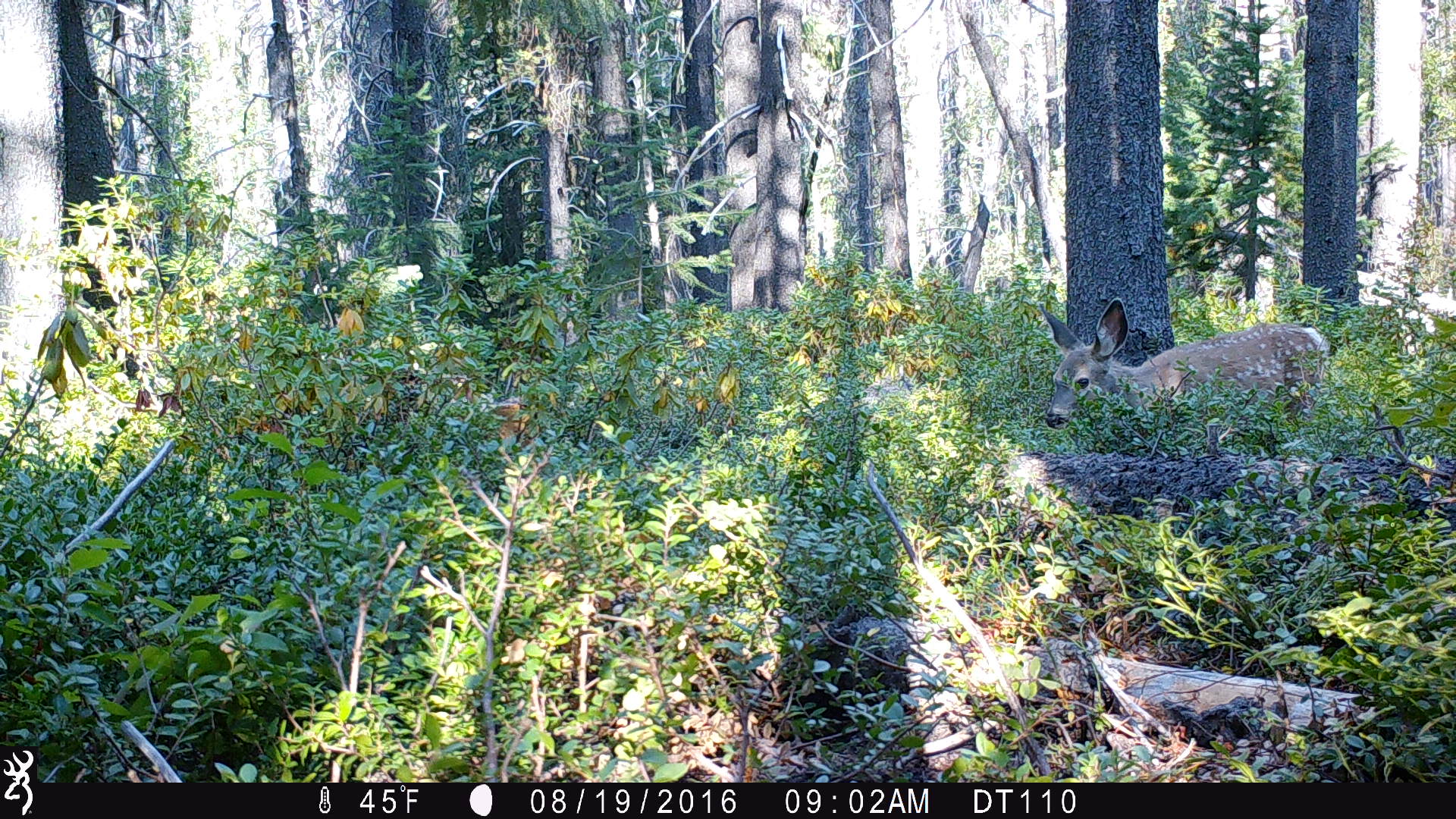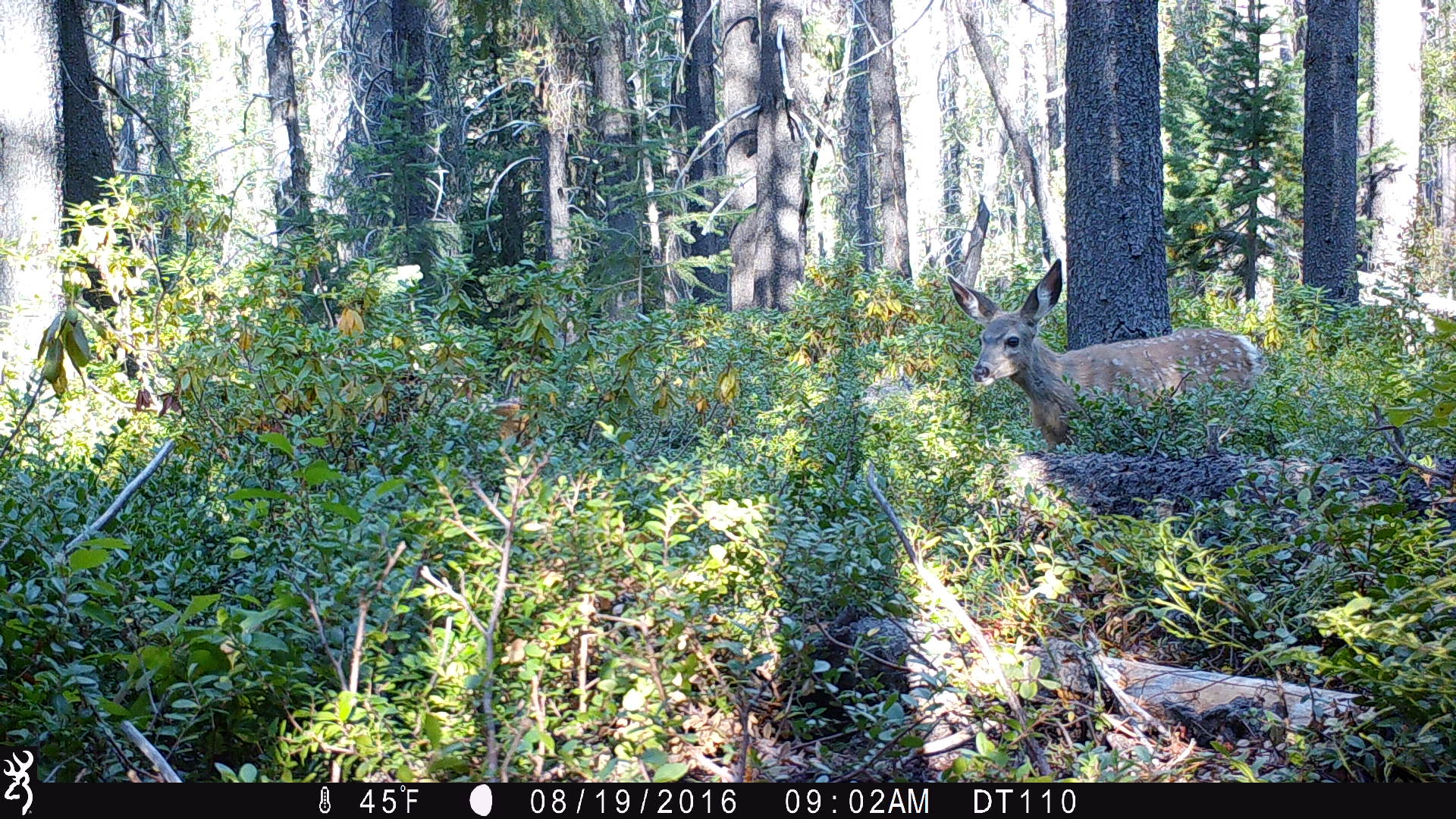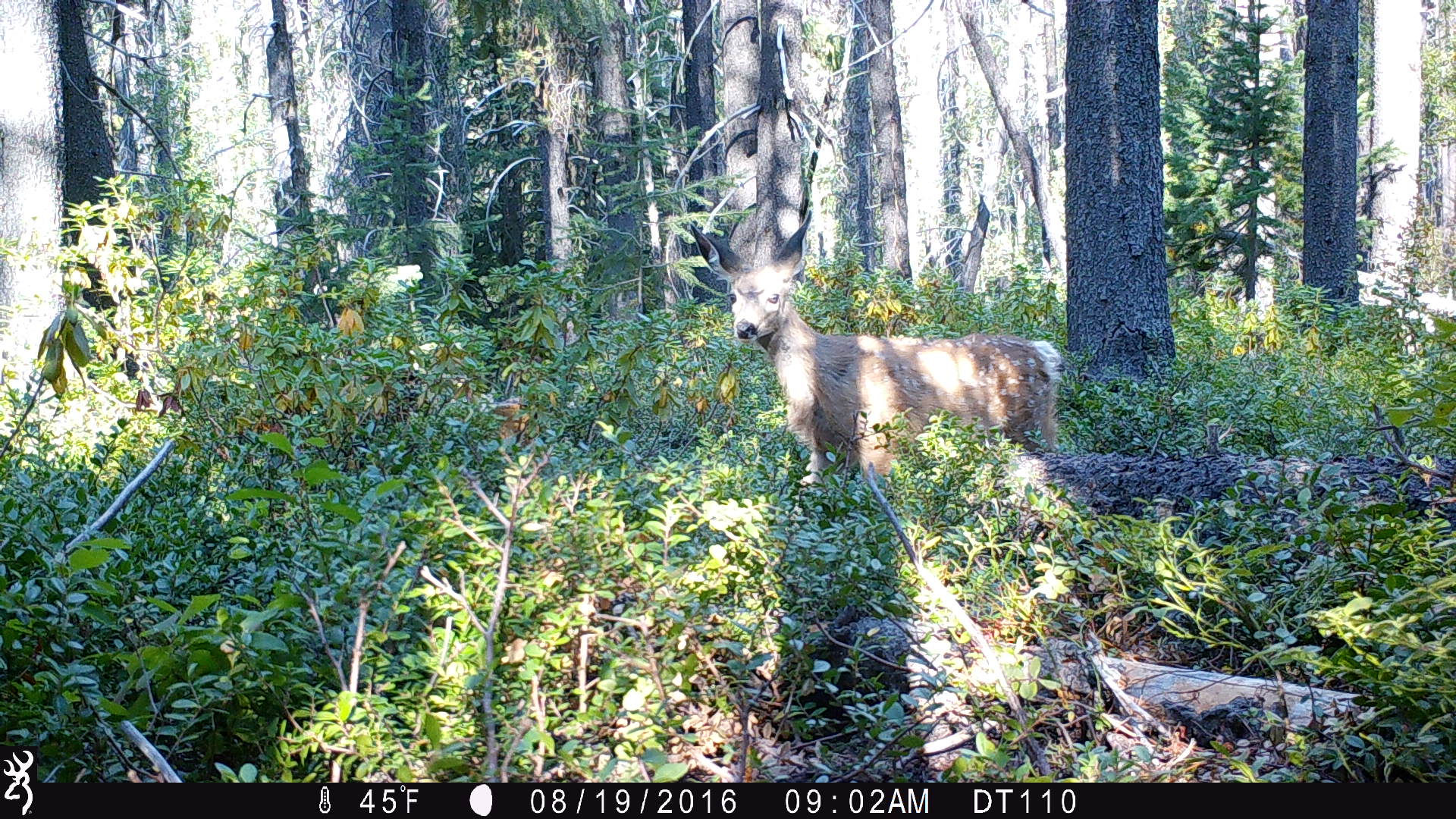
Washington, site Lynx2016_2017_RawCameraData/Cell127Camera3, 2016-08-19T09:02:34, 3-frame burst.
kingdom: Animalia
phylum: Chordata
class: Mammalia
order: Artiodactyla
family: Cervidae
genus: Odocoileus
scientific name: Odocoileus hemionus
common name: mule deer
Odocoileus hemionus (mule deer). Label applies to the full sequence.